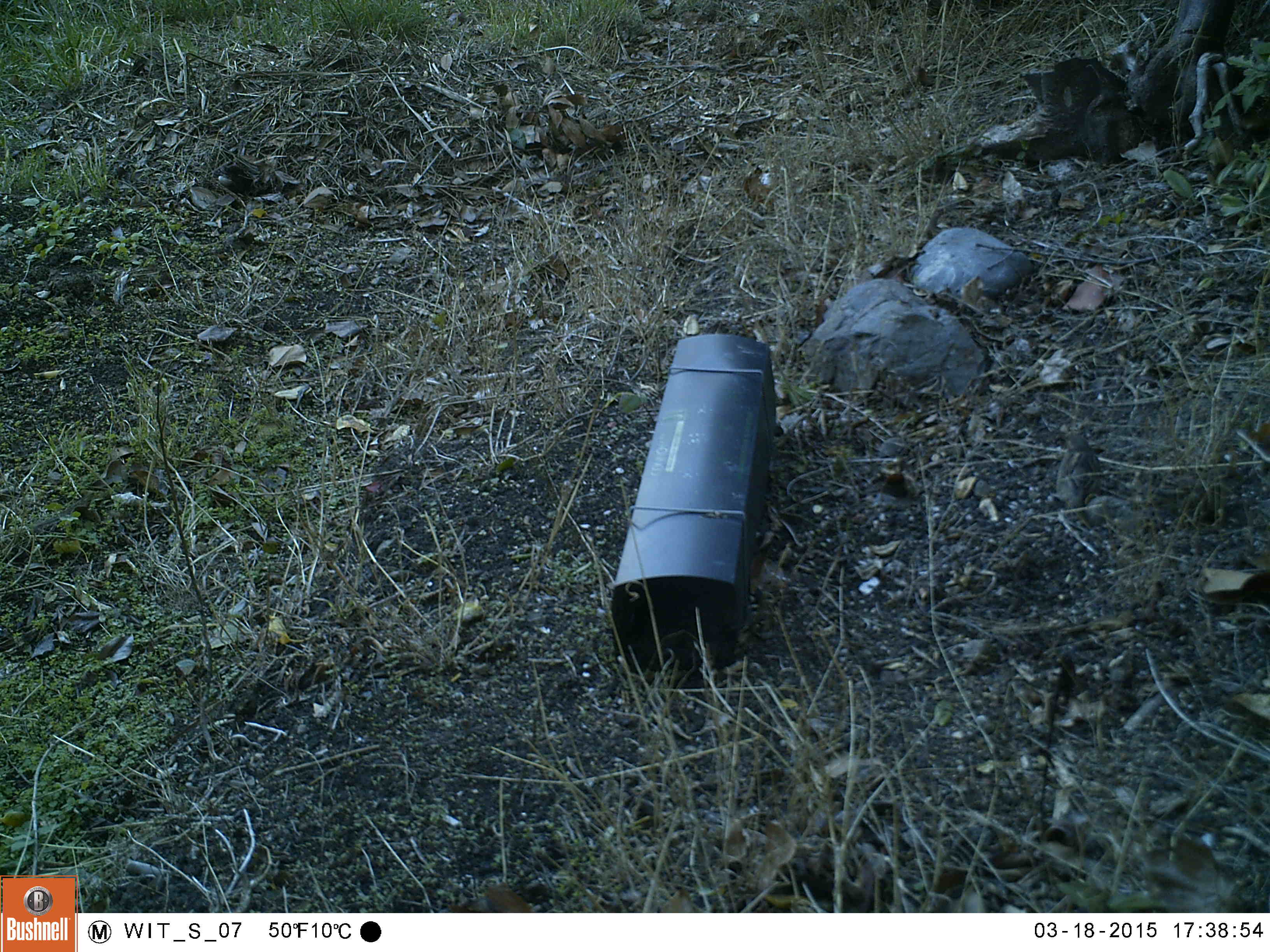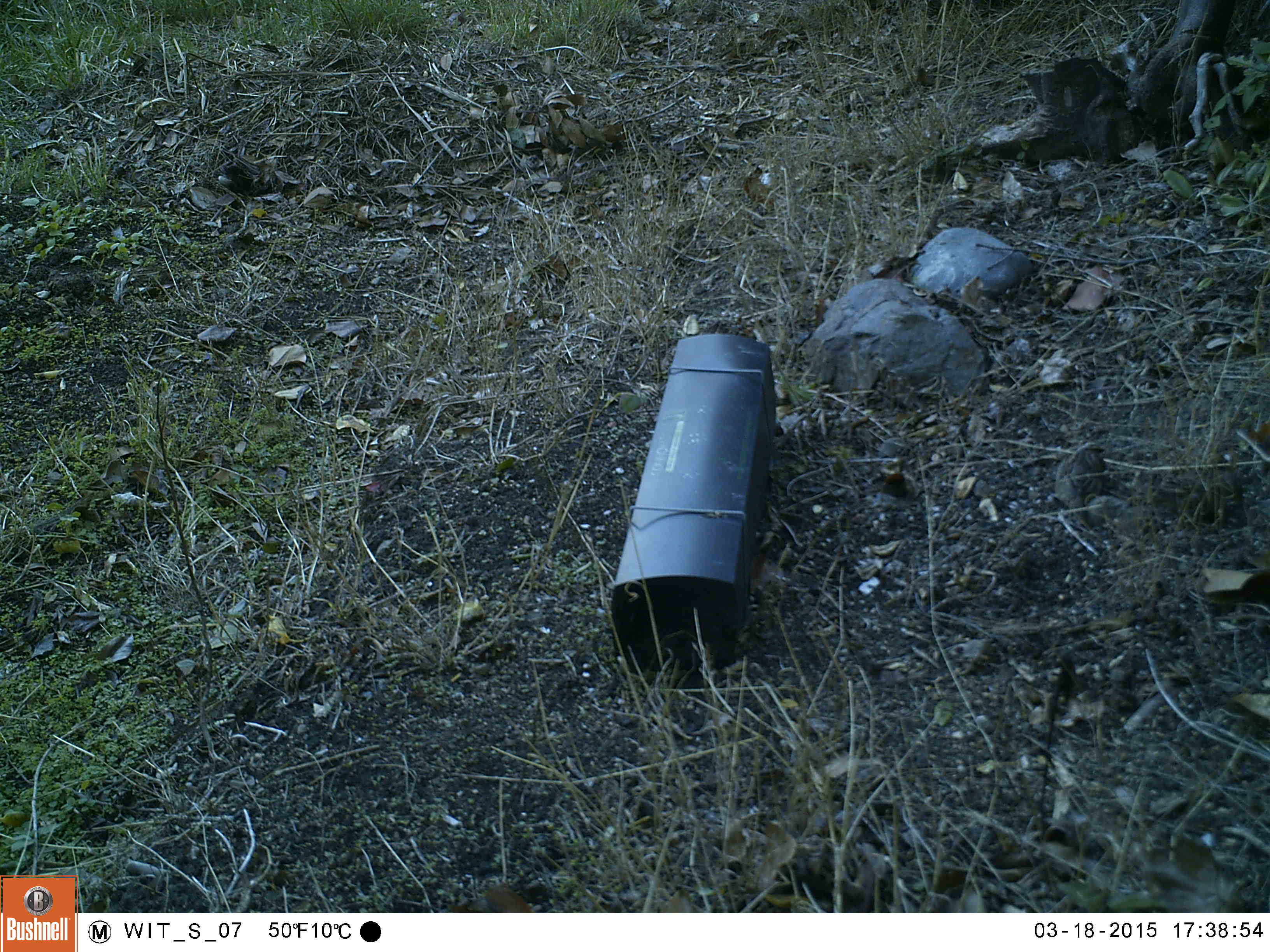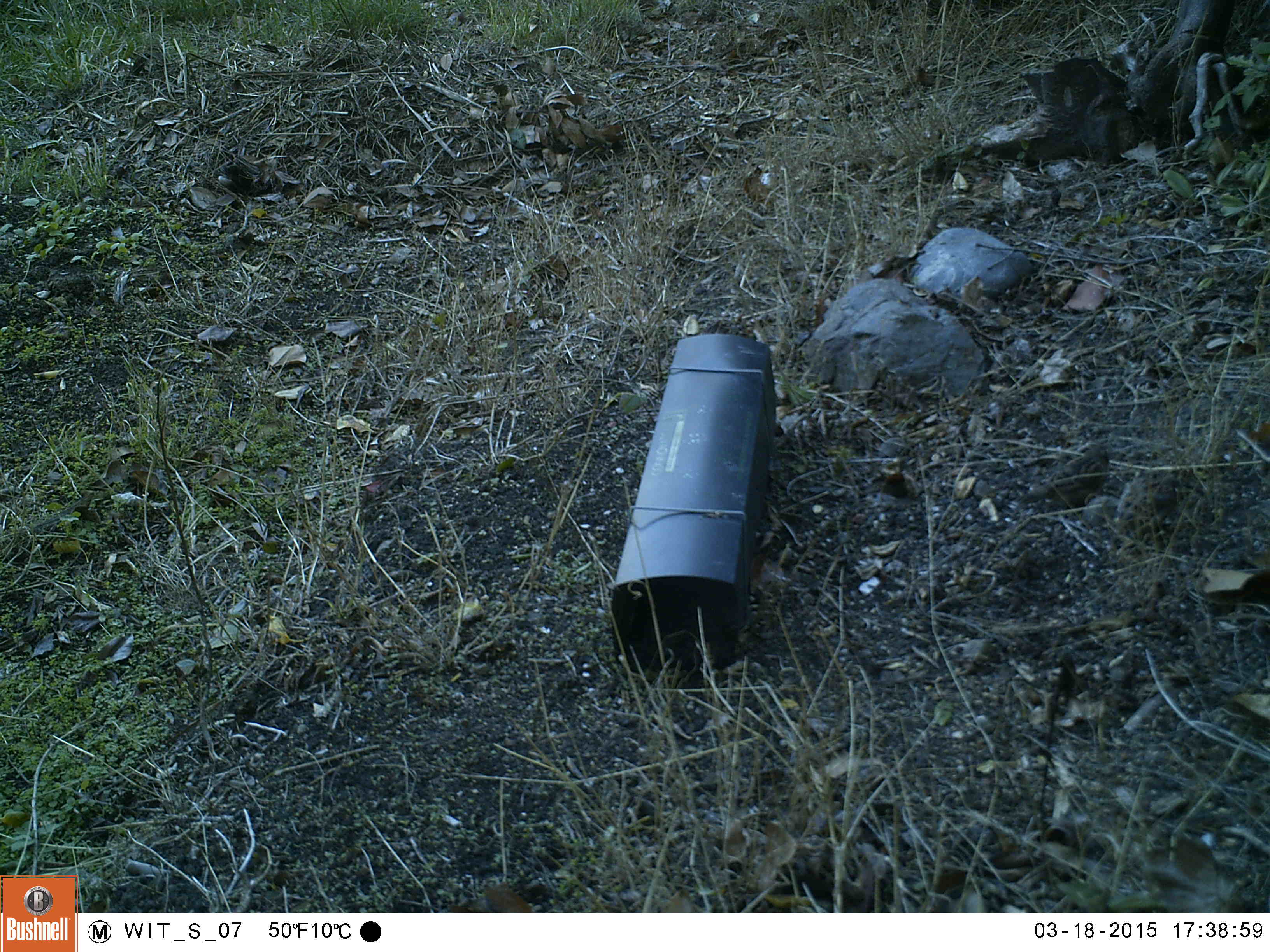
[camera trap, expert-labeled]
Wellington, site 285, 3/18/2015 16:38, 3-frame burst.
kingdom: Animalia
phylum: Chordata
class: Aves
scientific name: Aves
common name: bird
Bird (Aves).